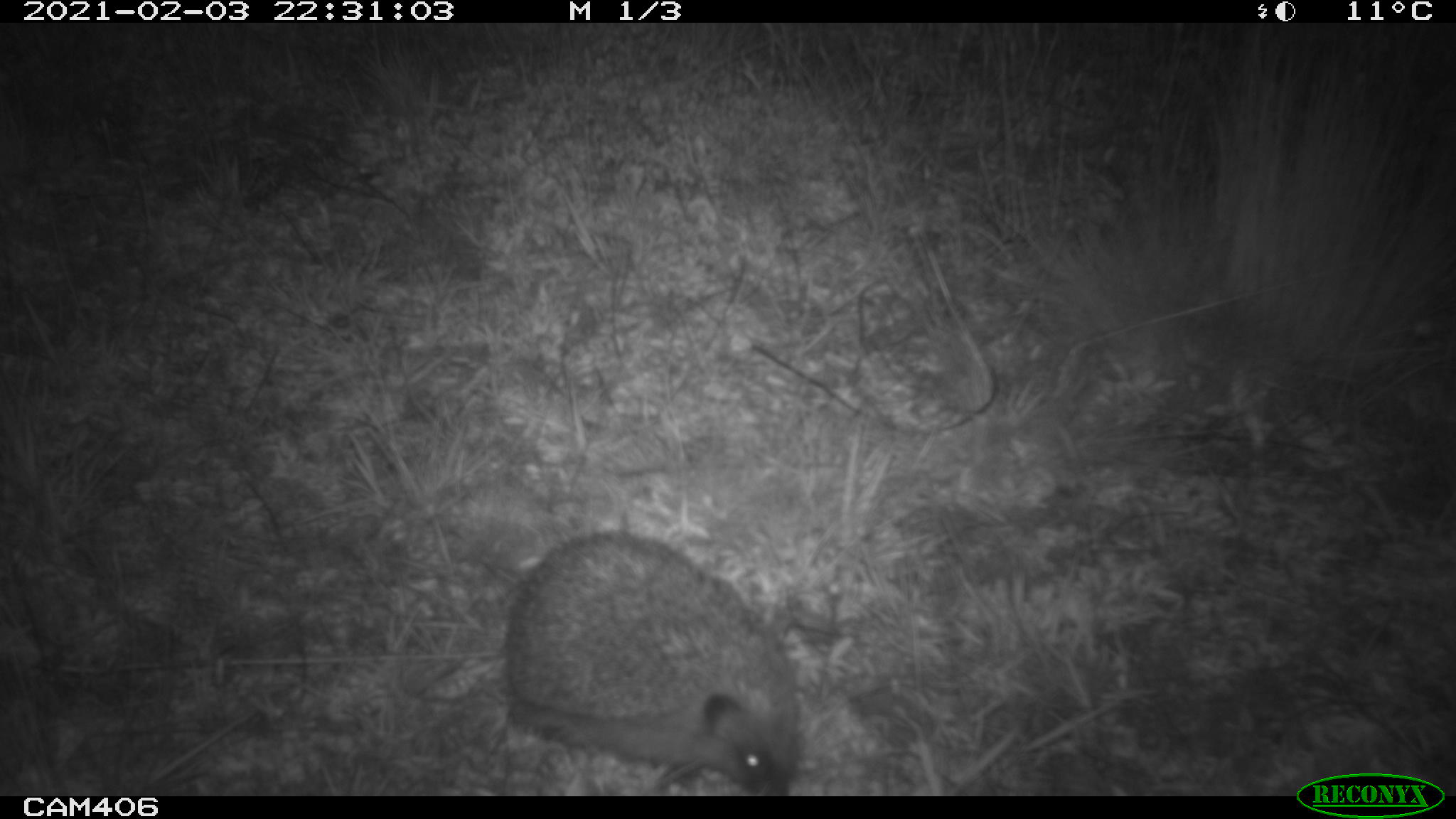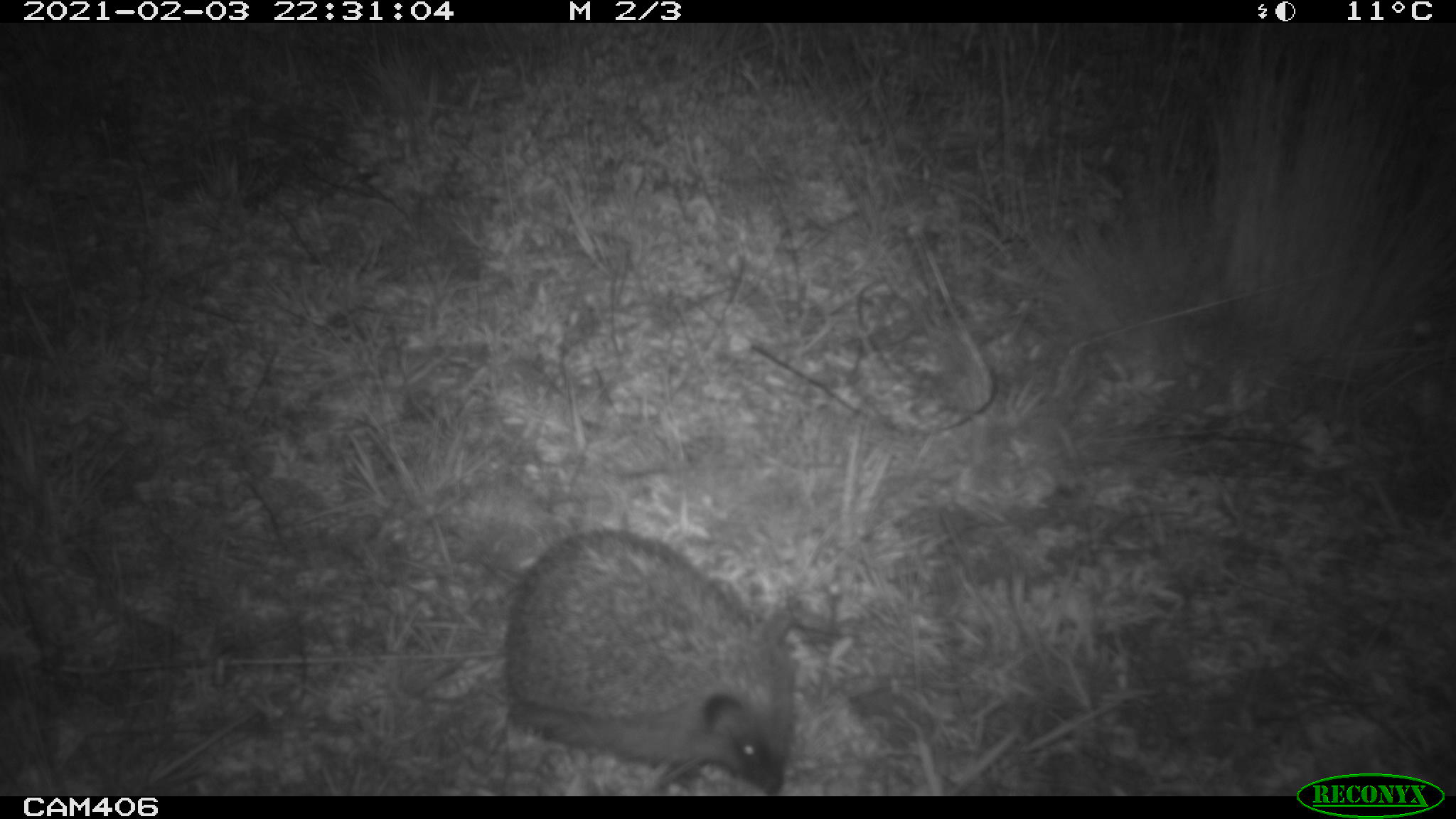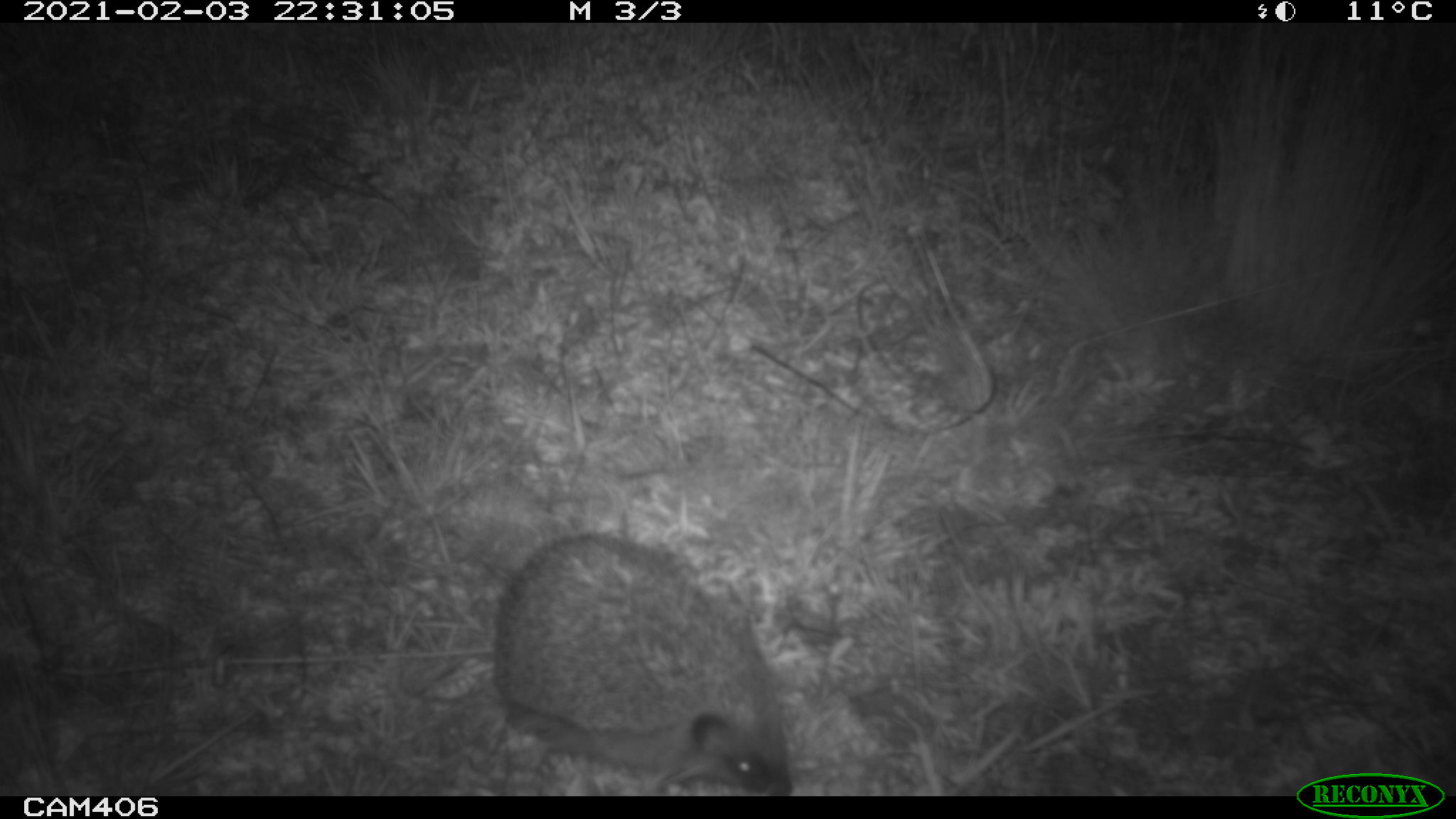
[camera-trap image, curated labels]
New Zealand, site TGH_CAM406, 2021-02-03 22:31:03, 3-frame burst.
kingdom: Animalia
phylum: Chordata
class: Mammalia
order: Eulipotyphla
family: Erinaceidae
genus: Erinaceus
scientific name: Erinaceus europaeus europaeus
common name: european hedgehog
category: hedgehog